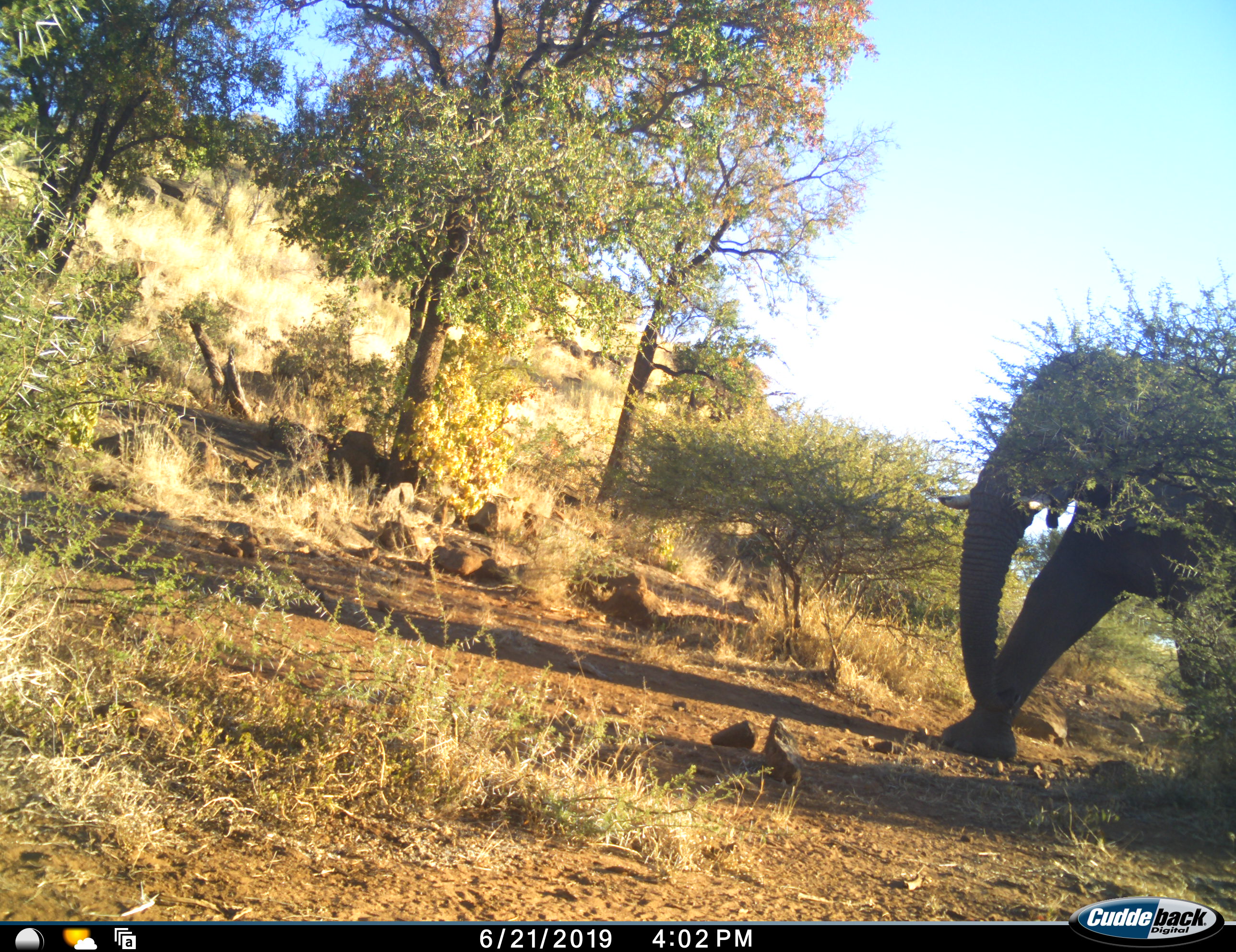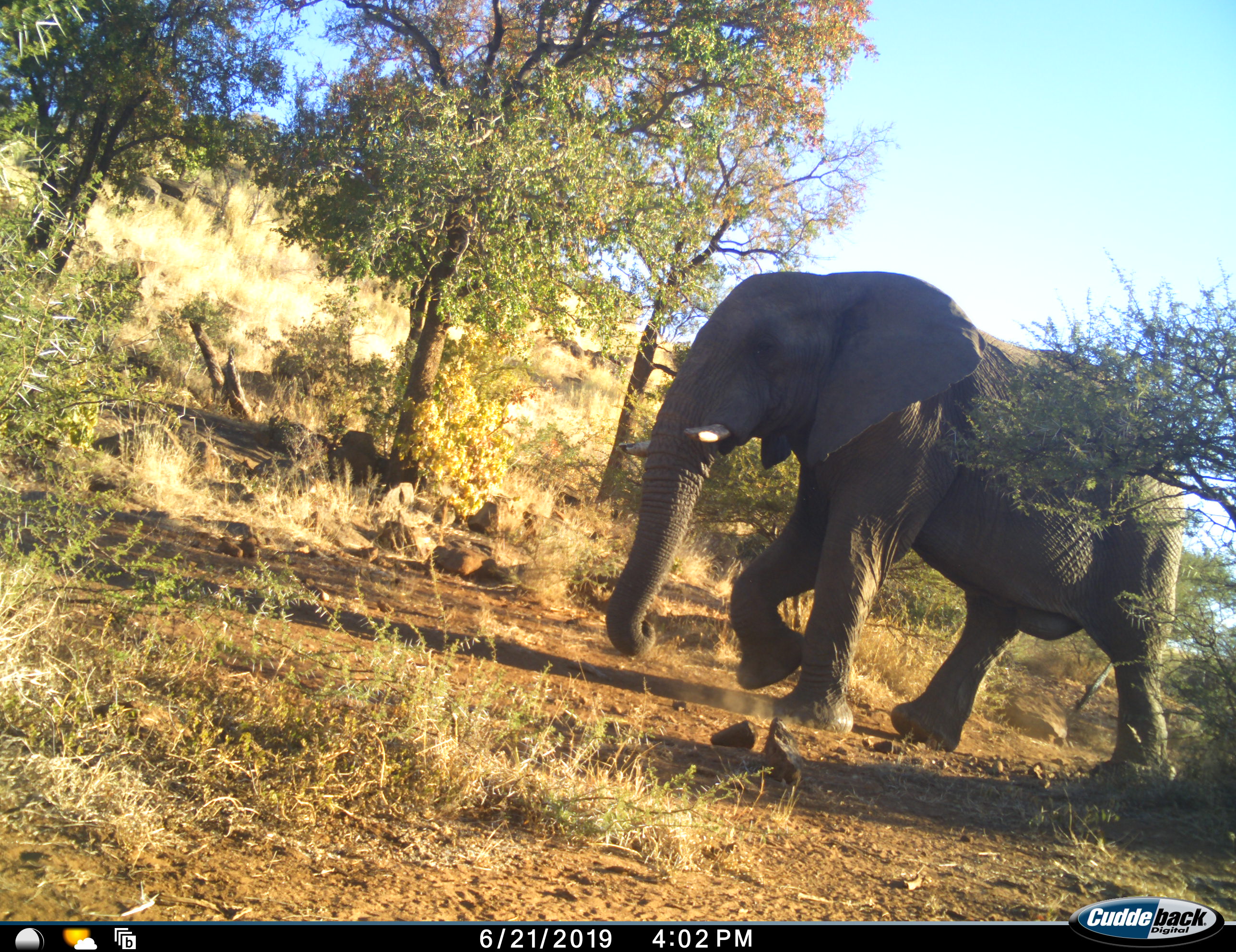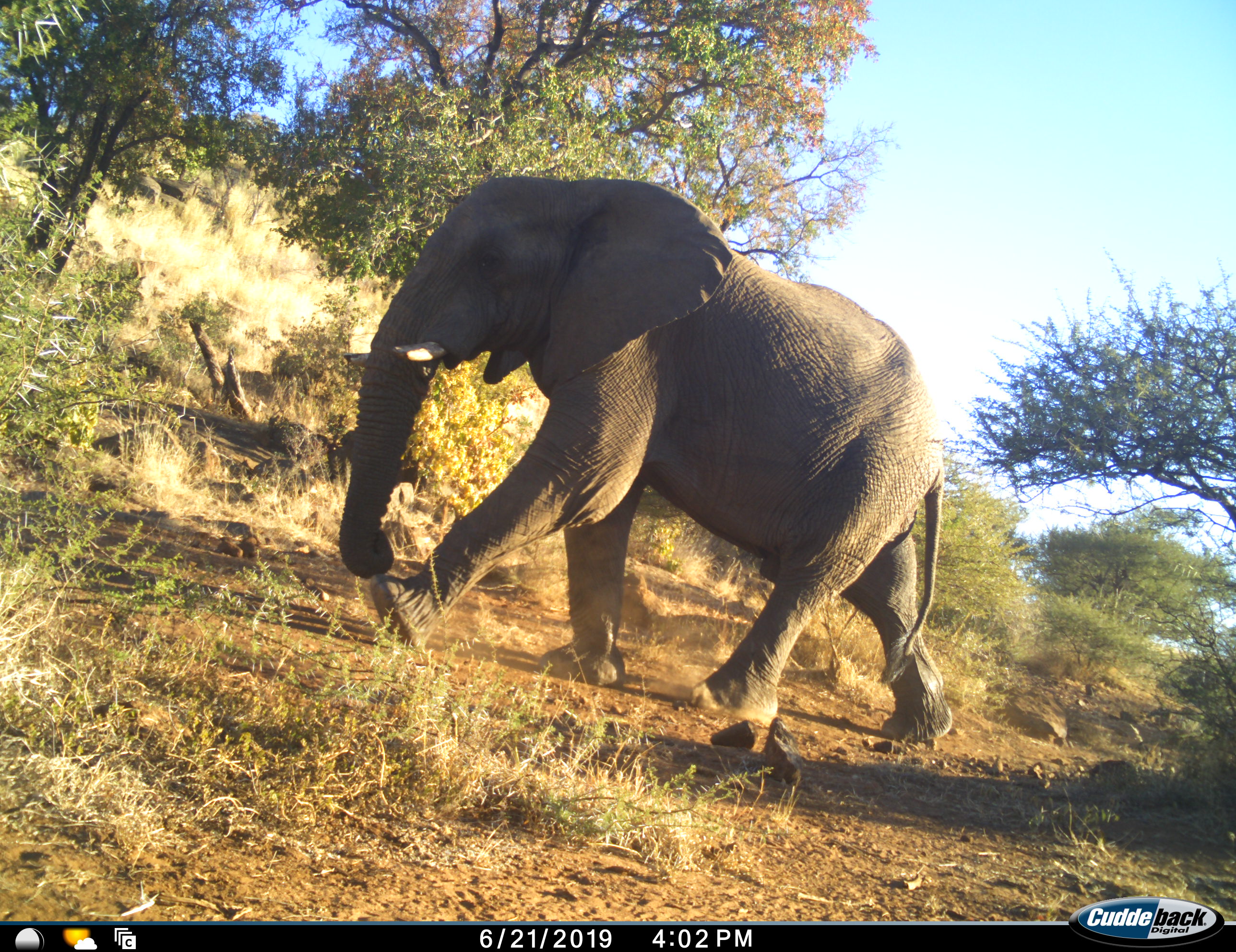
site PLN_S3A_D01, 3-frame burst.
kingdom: Animalia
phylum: Chordata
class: Mammalia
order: Proboscidea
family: Elephantidae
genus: Loxodonta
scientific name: Loxodonta africana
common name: african bush elephant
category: elephant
Elephant (african bush elephant) (Loxodonta africana), count 1. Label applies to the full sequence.